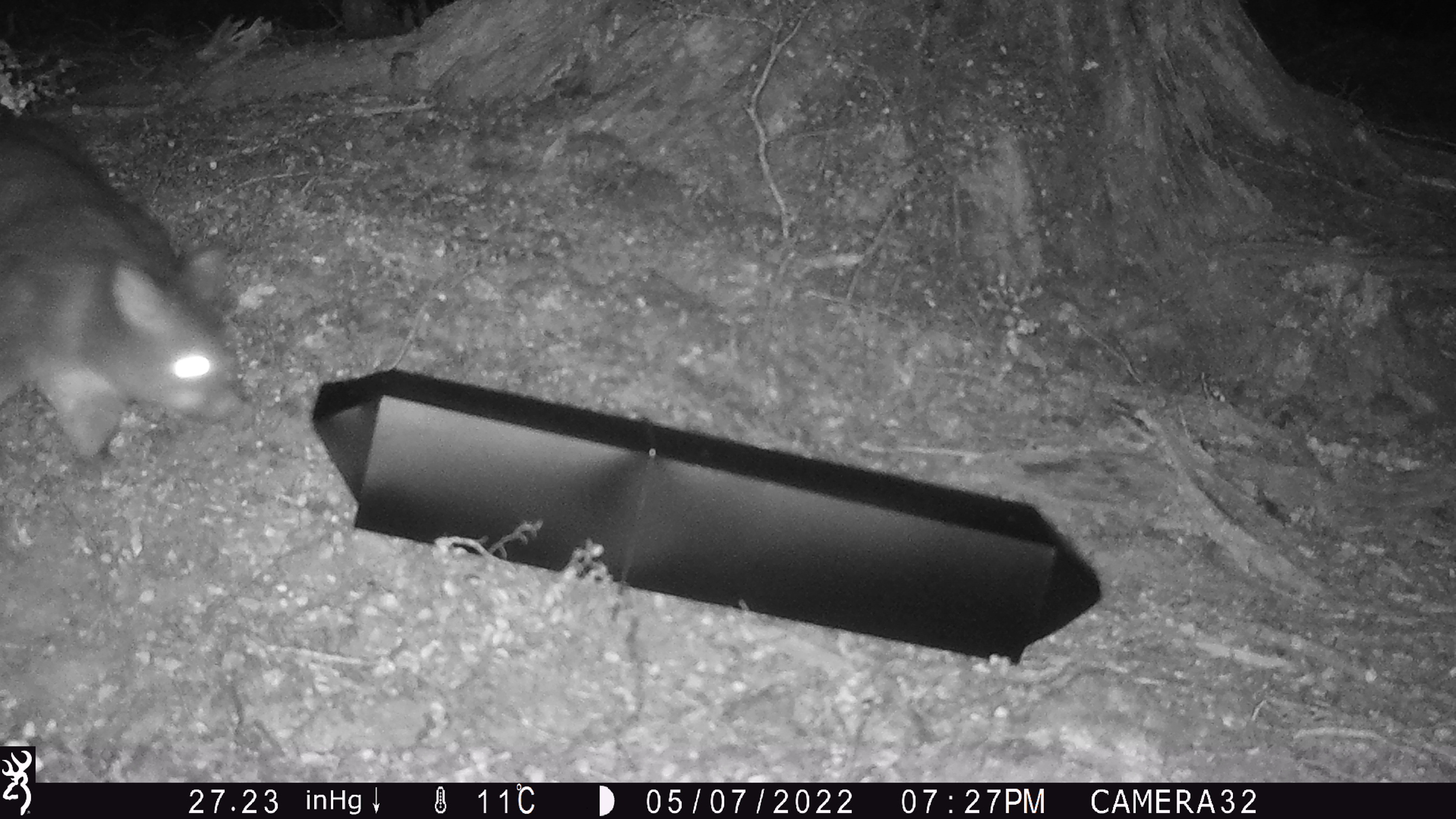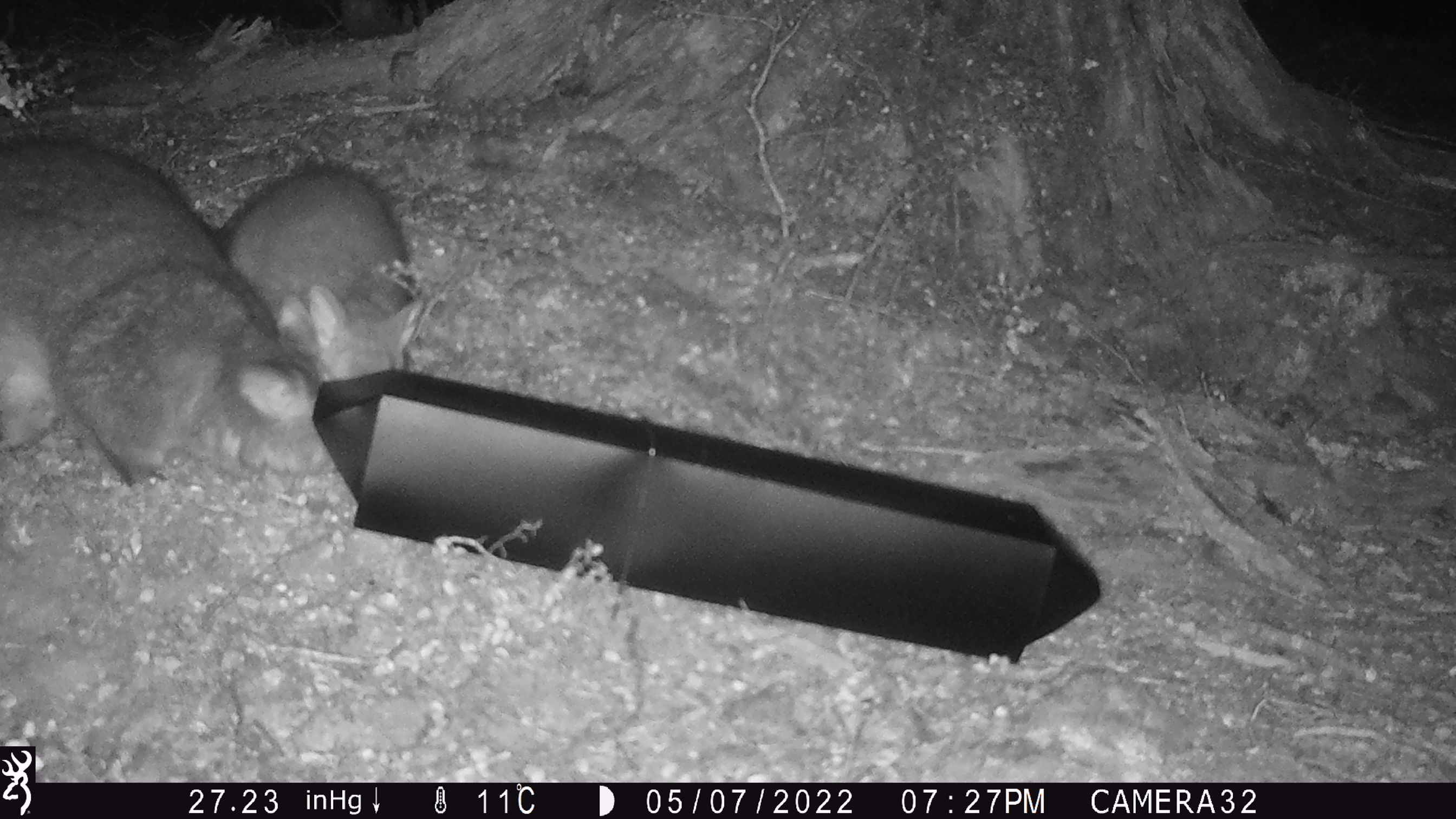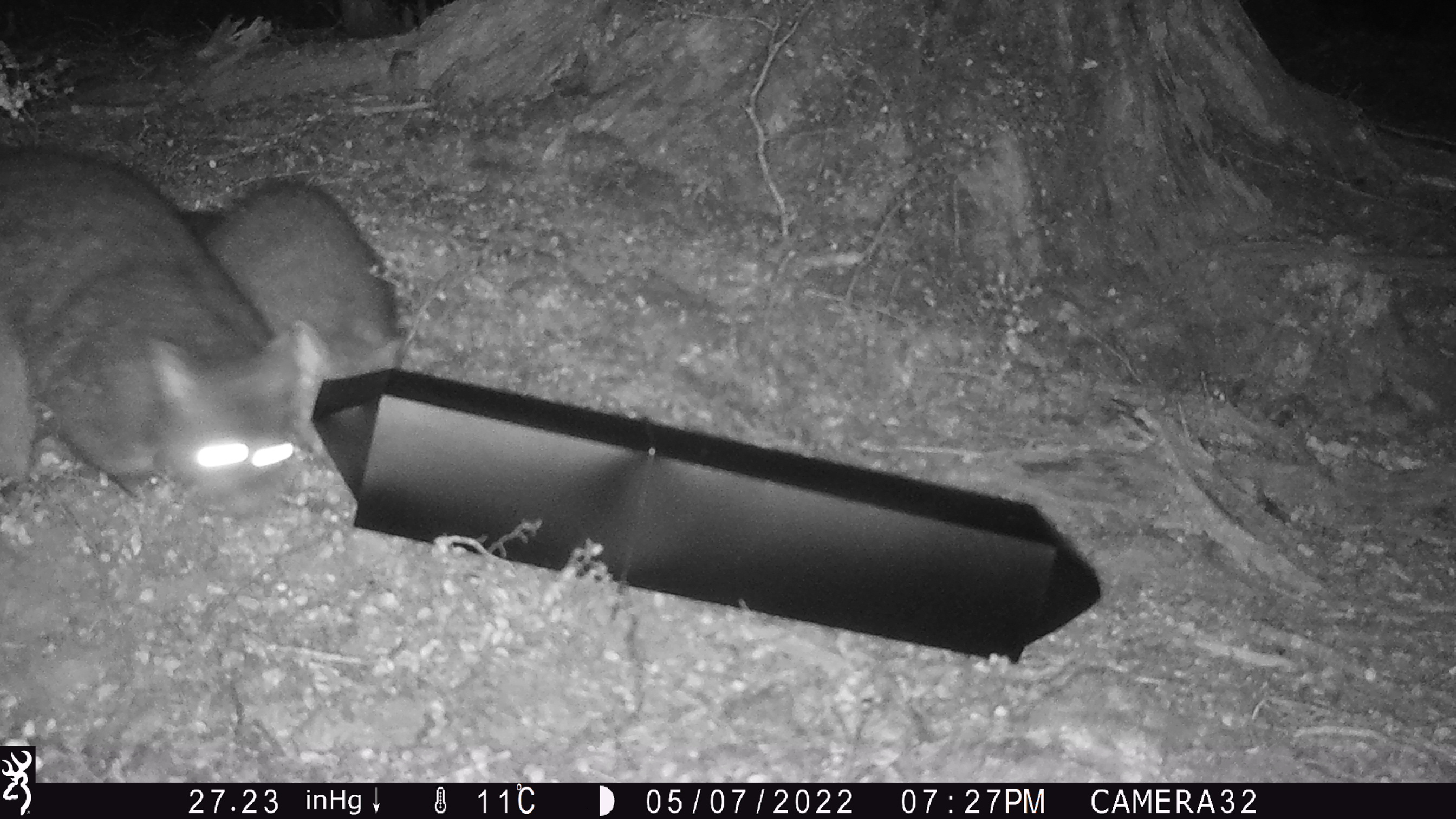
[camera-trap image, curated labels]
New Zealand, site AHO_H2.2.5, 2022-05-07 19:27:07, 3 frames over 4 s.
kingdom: Animalia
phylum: Chordata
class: Mammalia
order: Diprotodontia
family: Phalangeridae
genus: Trichosurus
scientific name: Trichosurus vulpecula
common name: common brushtail possum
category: possum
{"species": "possum (common brushtail possum) (Trichosurus vulpecula)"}